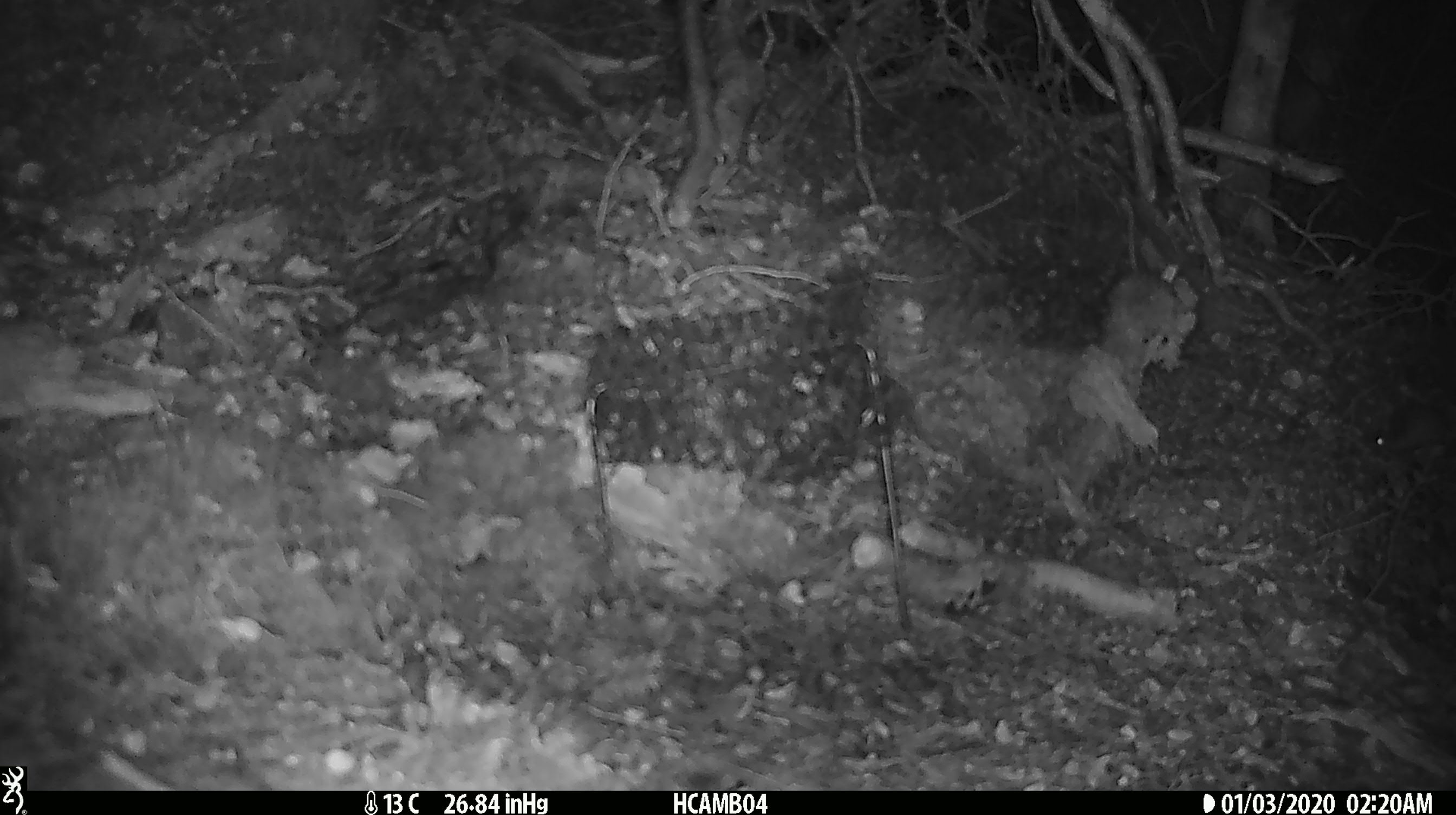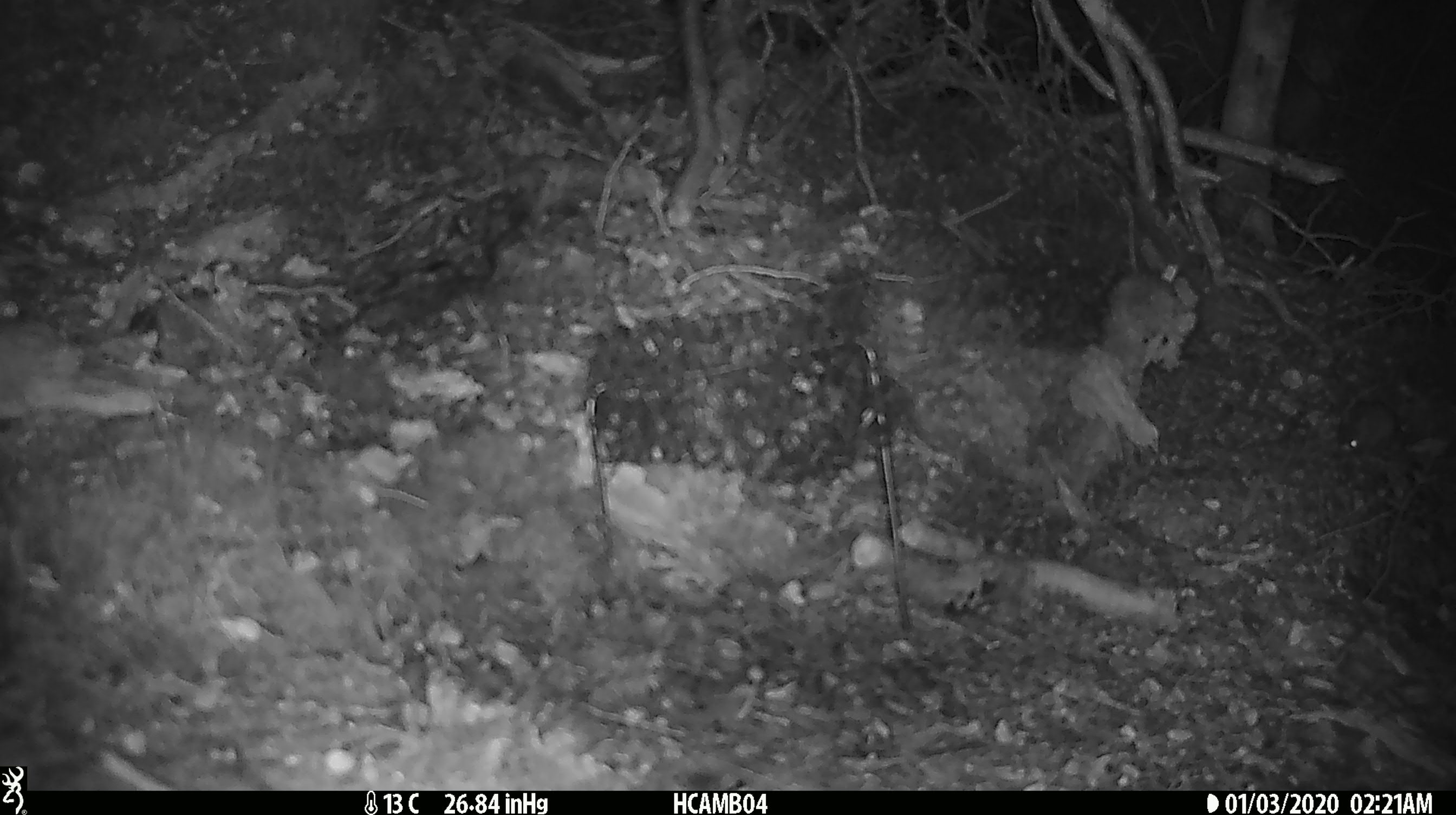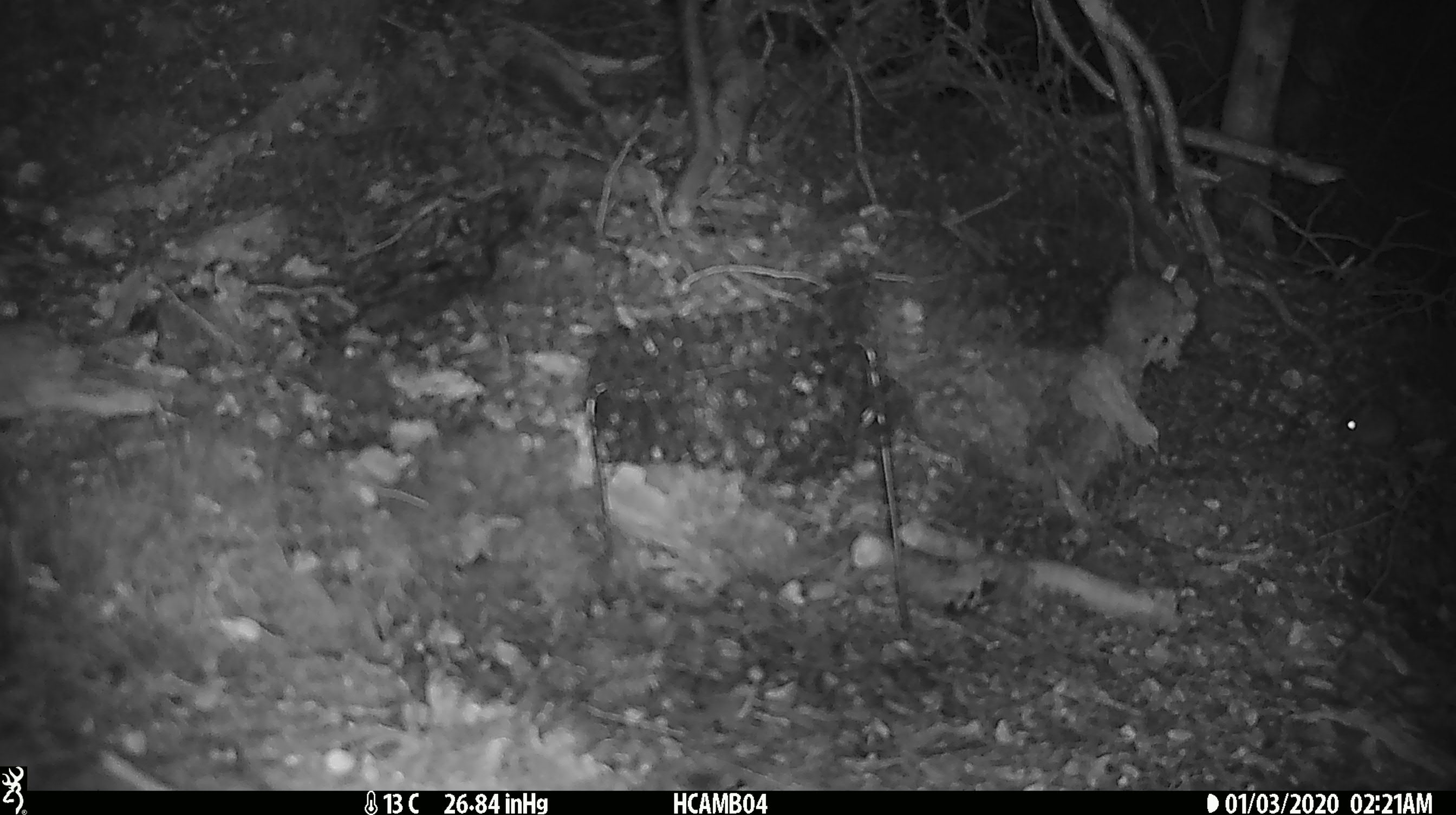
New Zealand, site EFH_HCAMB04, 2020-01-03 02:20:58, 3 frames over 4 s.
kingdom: Animalia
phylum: Chordata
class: Mammalia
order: Rodentia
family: Muridae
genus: Mus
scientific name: Mus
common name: mouse